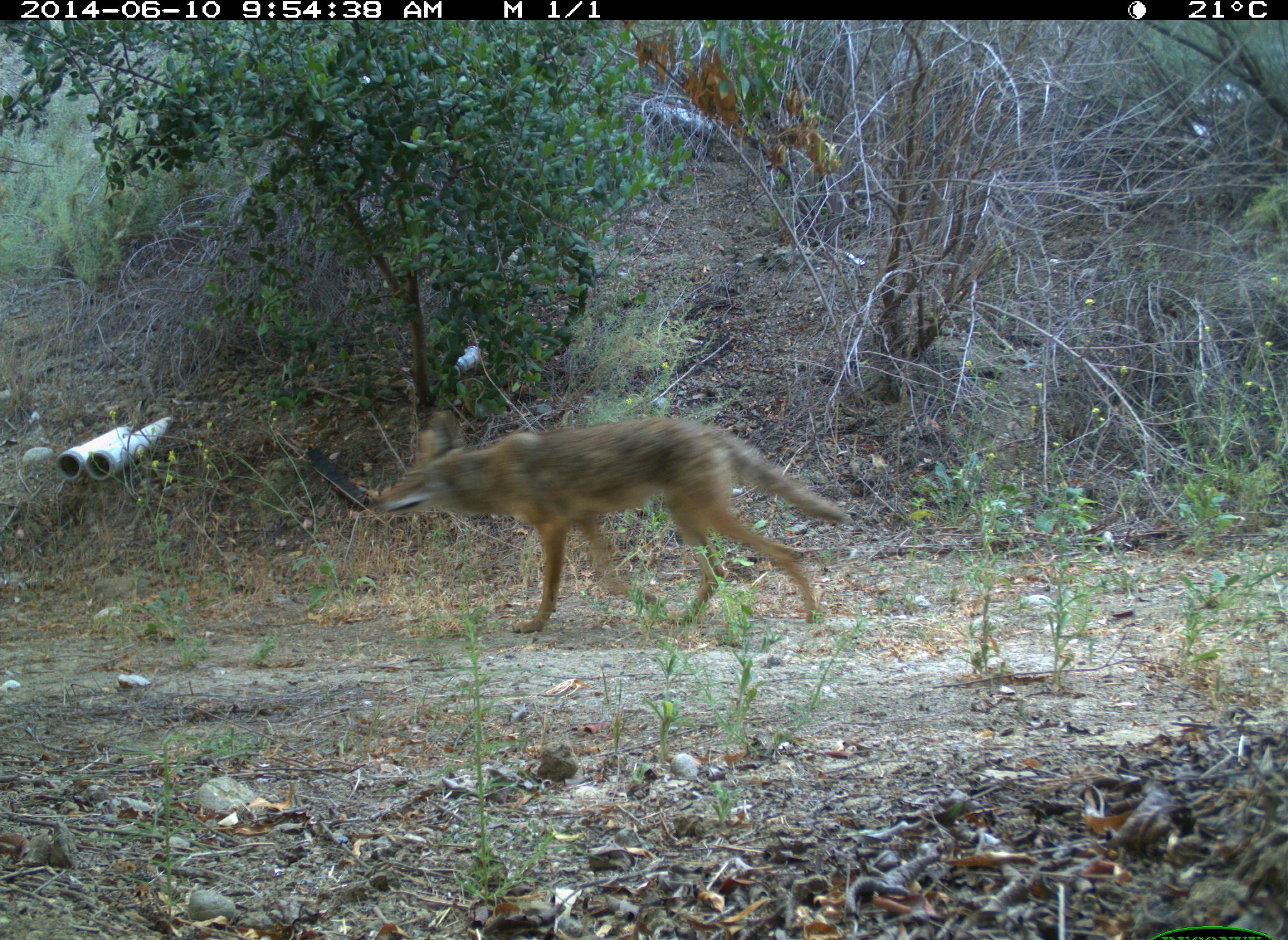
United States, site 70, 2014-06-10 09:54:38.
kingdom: Animalia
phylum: Chordata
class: Mammalia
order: Carnivora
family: Canidae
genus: Canis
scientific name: Canis latrans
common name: coyote